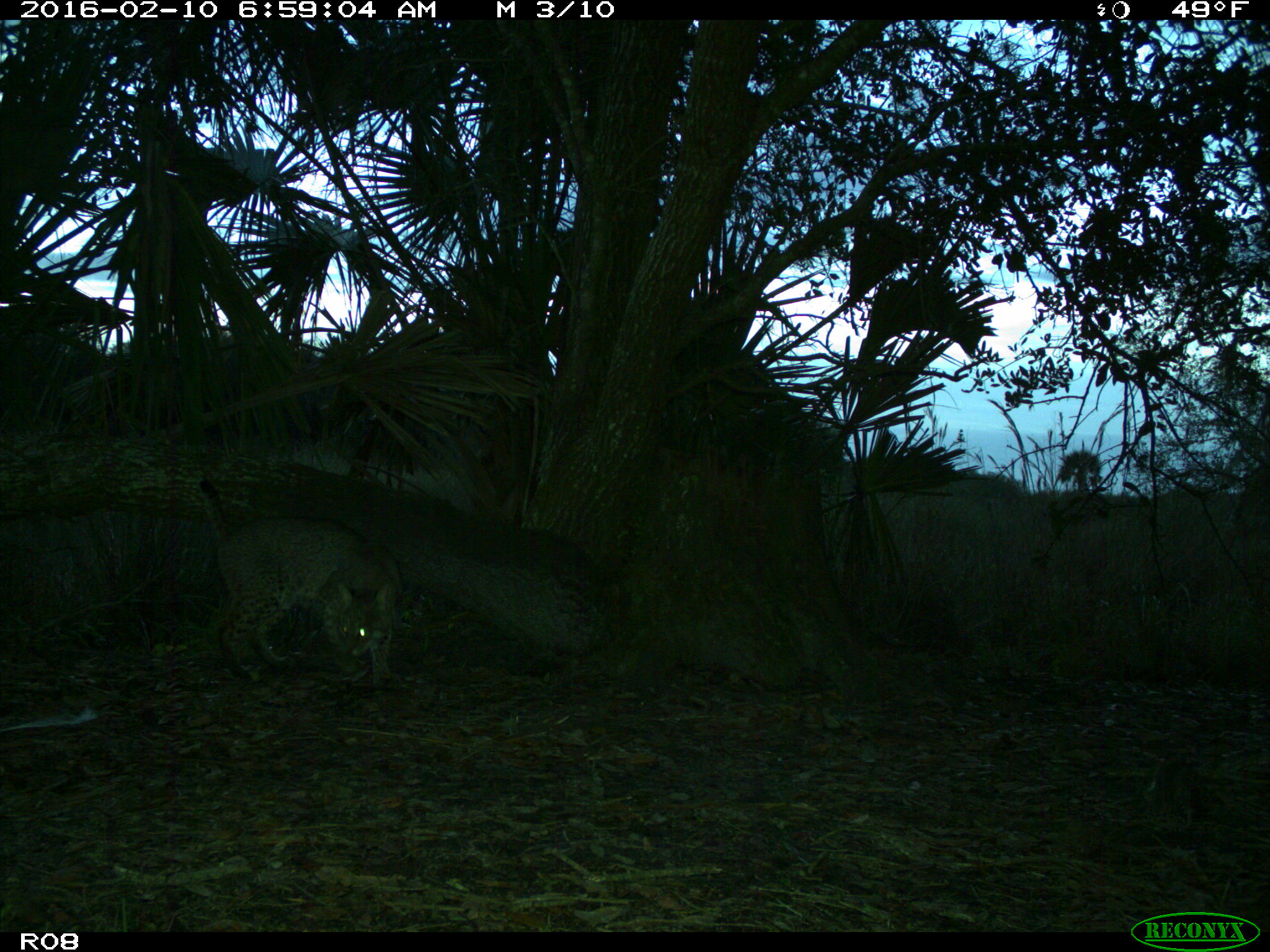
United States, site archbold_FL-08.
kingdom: Animalia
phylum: Chordata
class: Mammalia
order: Carnivora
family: Felidae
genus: Lynx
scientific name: Lynx rufus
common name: bobcat